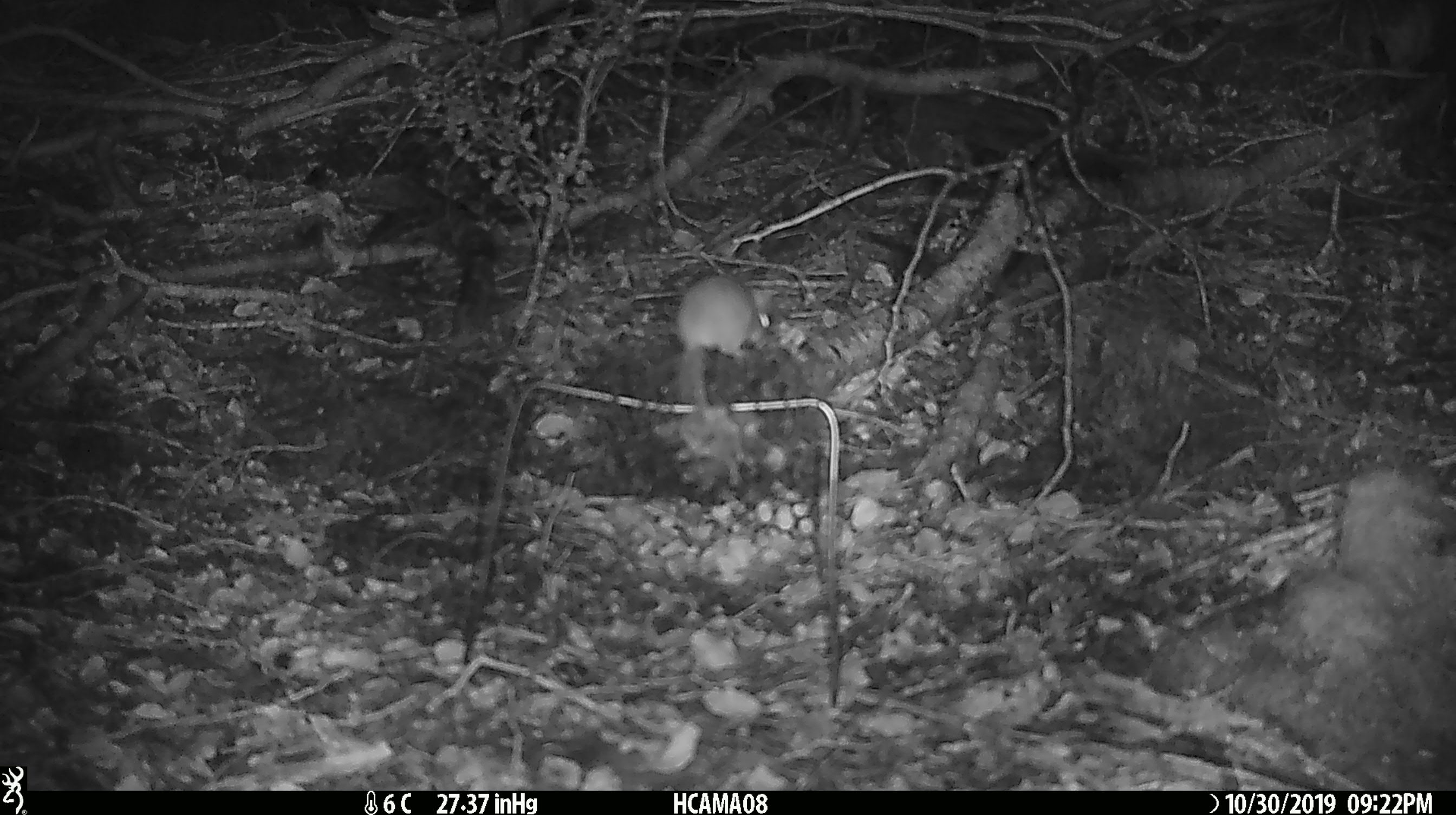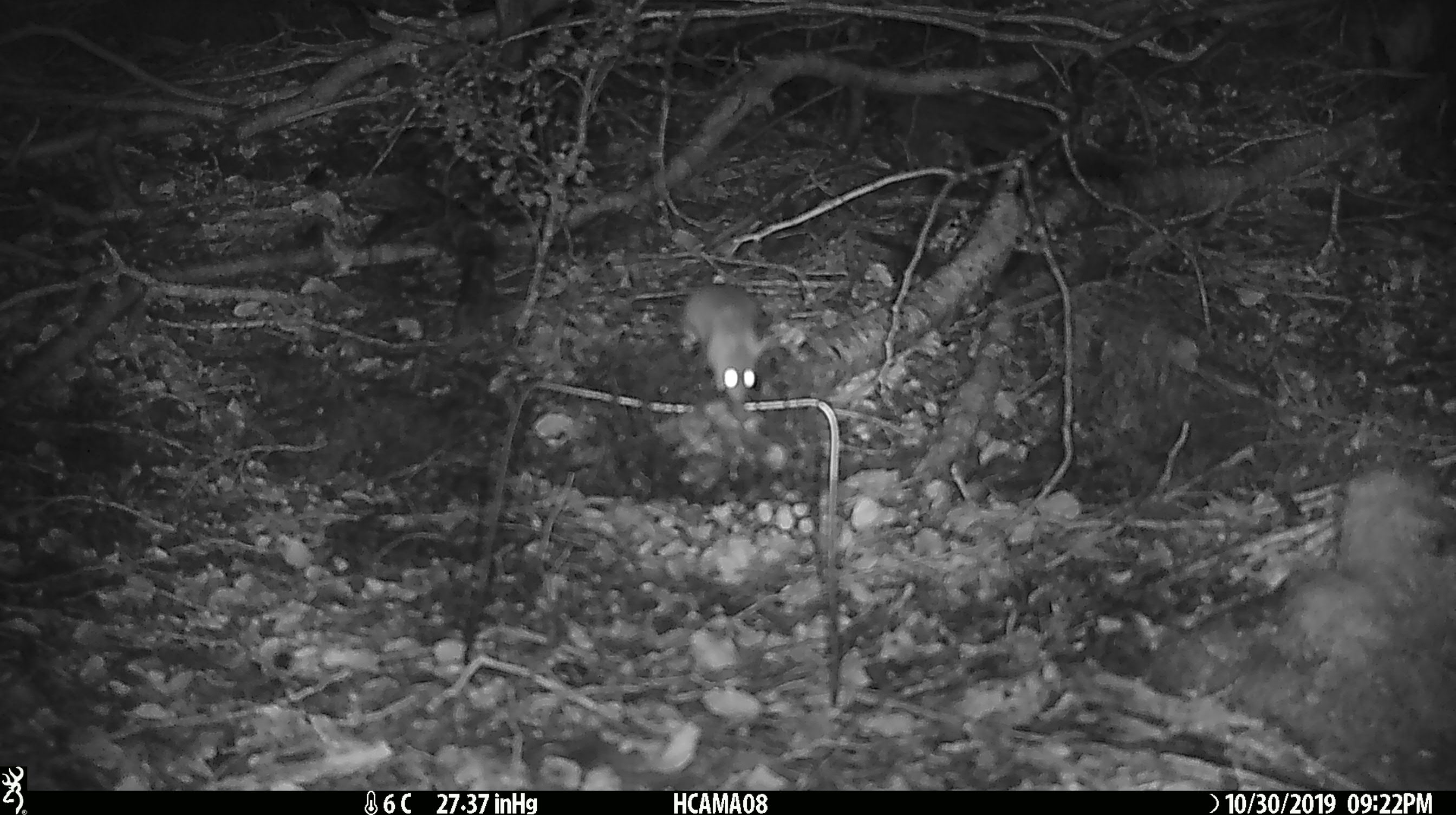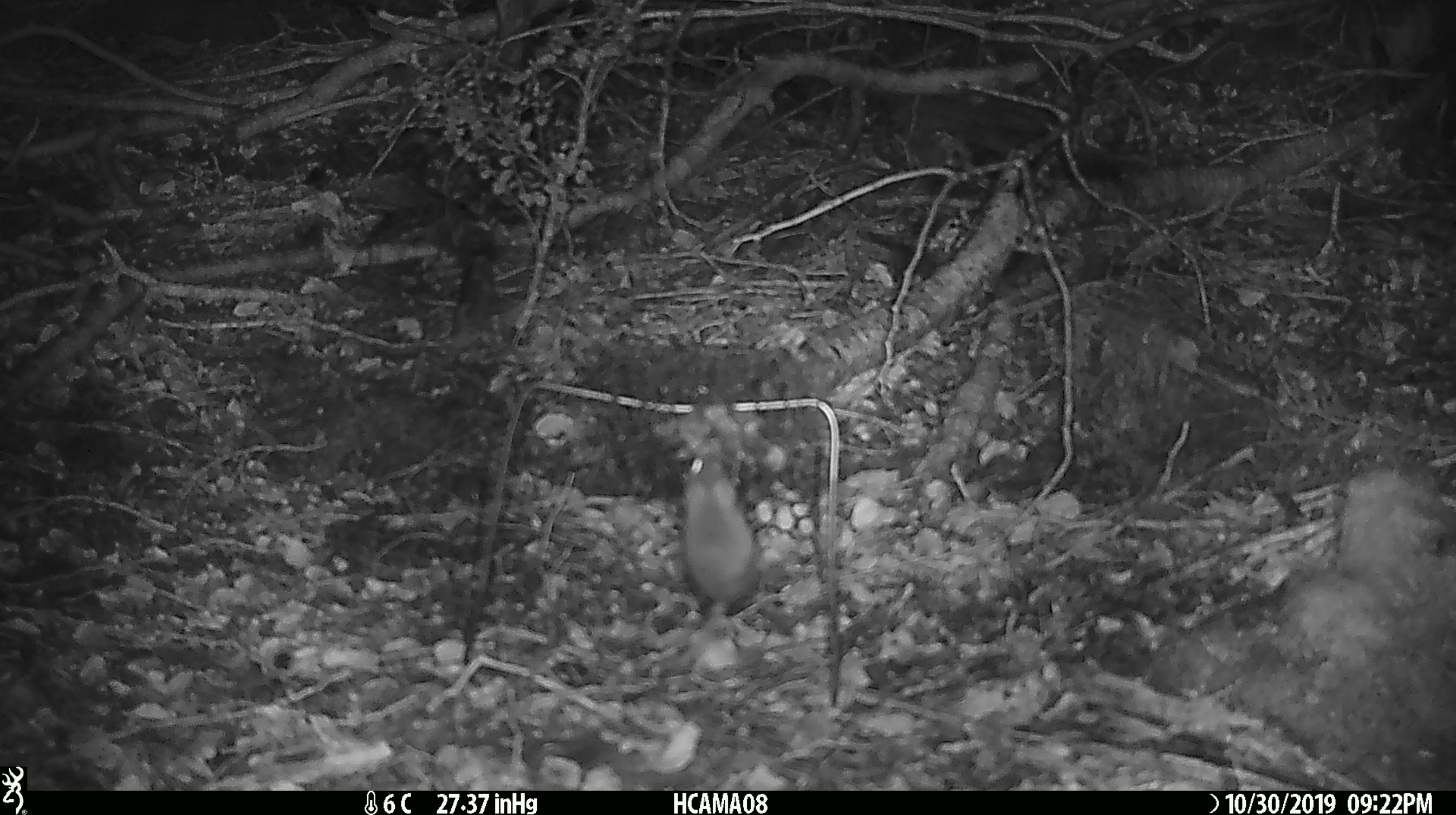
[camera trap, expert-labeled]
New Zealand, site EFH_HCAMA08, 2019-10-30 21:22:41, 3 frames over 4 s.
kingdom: Animalia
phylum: Chordata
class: Mammalia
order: Rodentia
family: Muridae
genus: Mus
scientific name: Mus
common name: mouse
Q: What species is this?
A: Mouse (Mus).